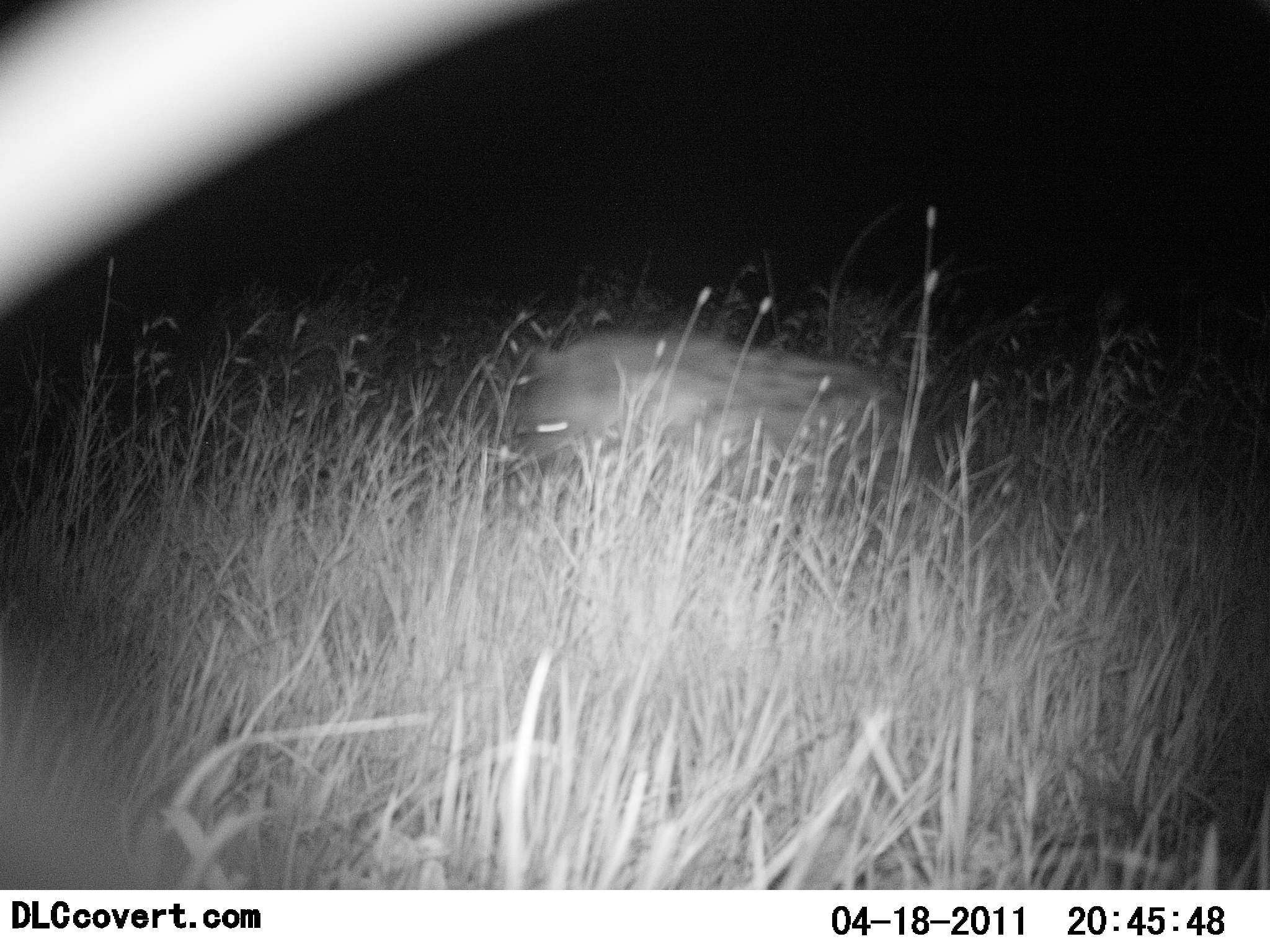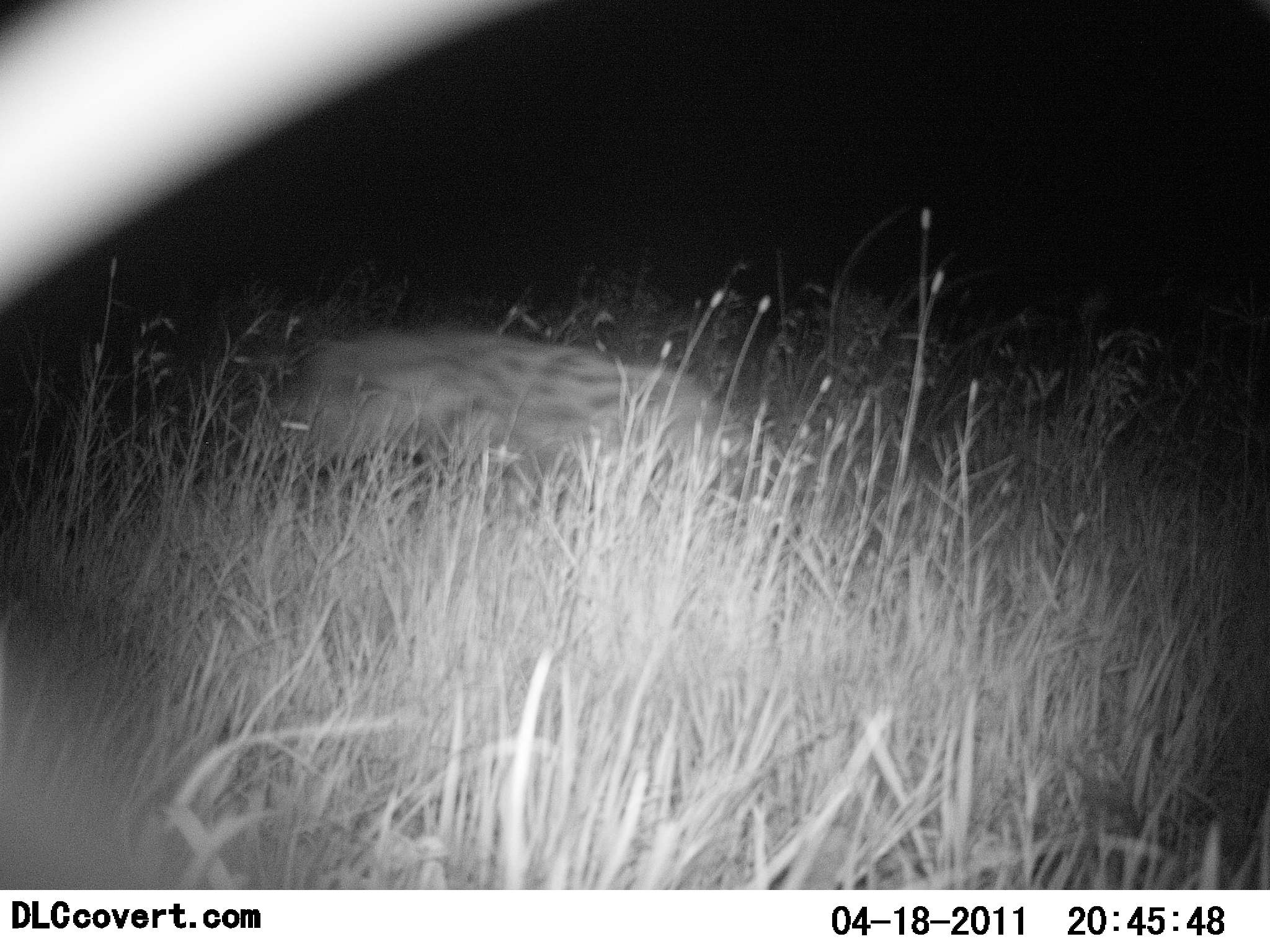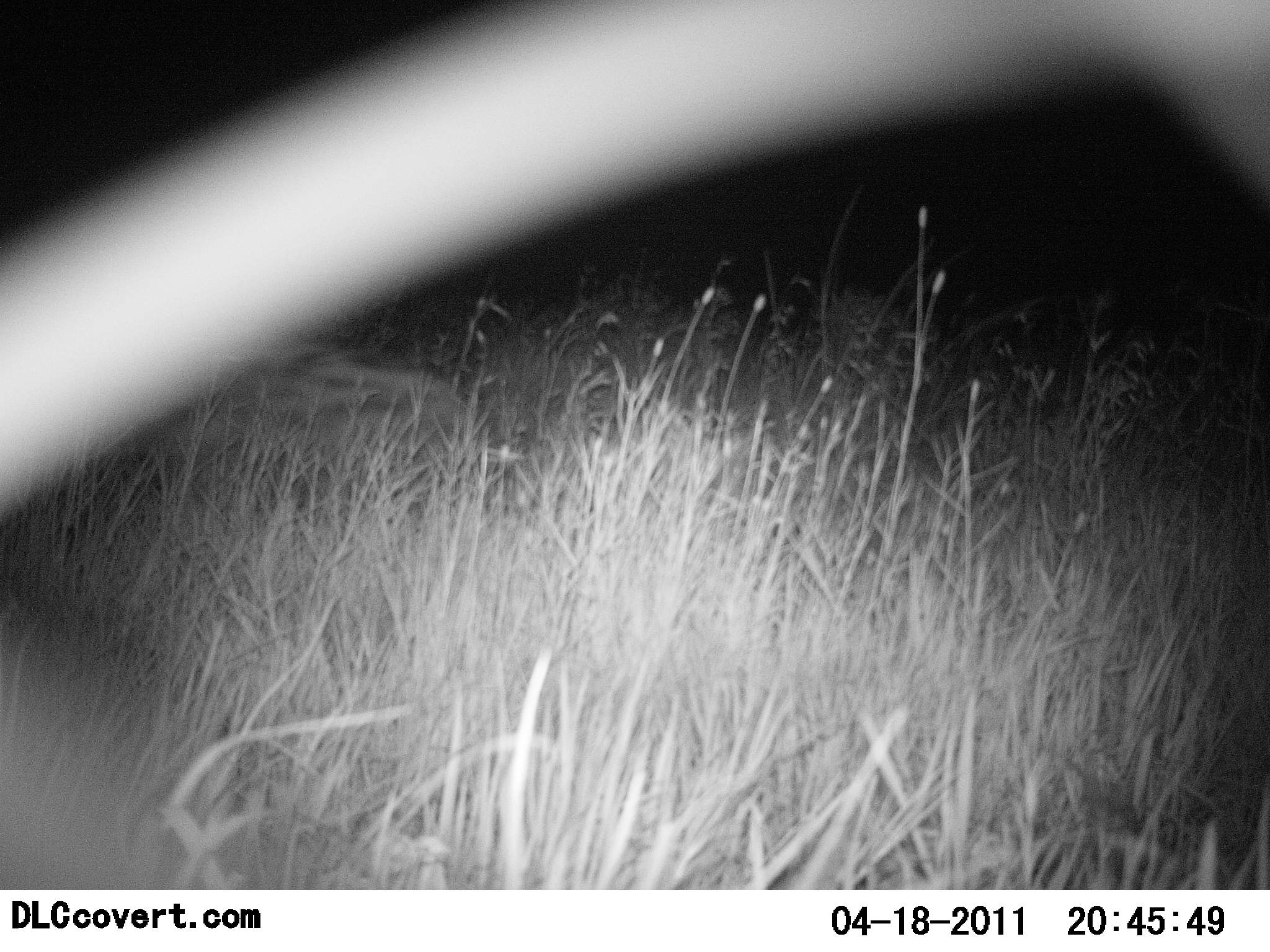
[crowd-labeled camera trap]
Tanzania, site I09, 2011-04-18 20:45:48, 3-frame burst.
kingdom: Animalia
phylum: Chordata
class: Mammalia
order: Carnivora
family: Hyaenidae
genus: Crocuta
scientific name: Crocuta crocuta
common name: spotted hyena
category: hyenaspotted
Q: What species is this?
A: Hyenaspotted (spotted hyena) (Crocuta crocuta).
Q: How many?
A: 1.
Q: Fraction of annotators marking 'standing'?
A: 14%.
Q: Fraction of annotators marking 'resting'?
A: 0%.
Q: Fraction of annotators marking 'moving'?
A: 93%.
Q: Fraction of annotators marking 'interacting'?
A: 0%.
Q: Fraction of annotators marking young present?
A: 0%.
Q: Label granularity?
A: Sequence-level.